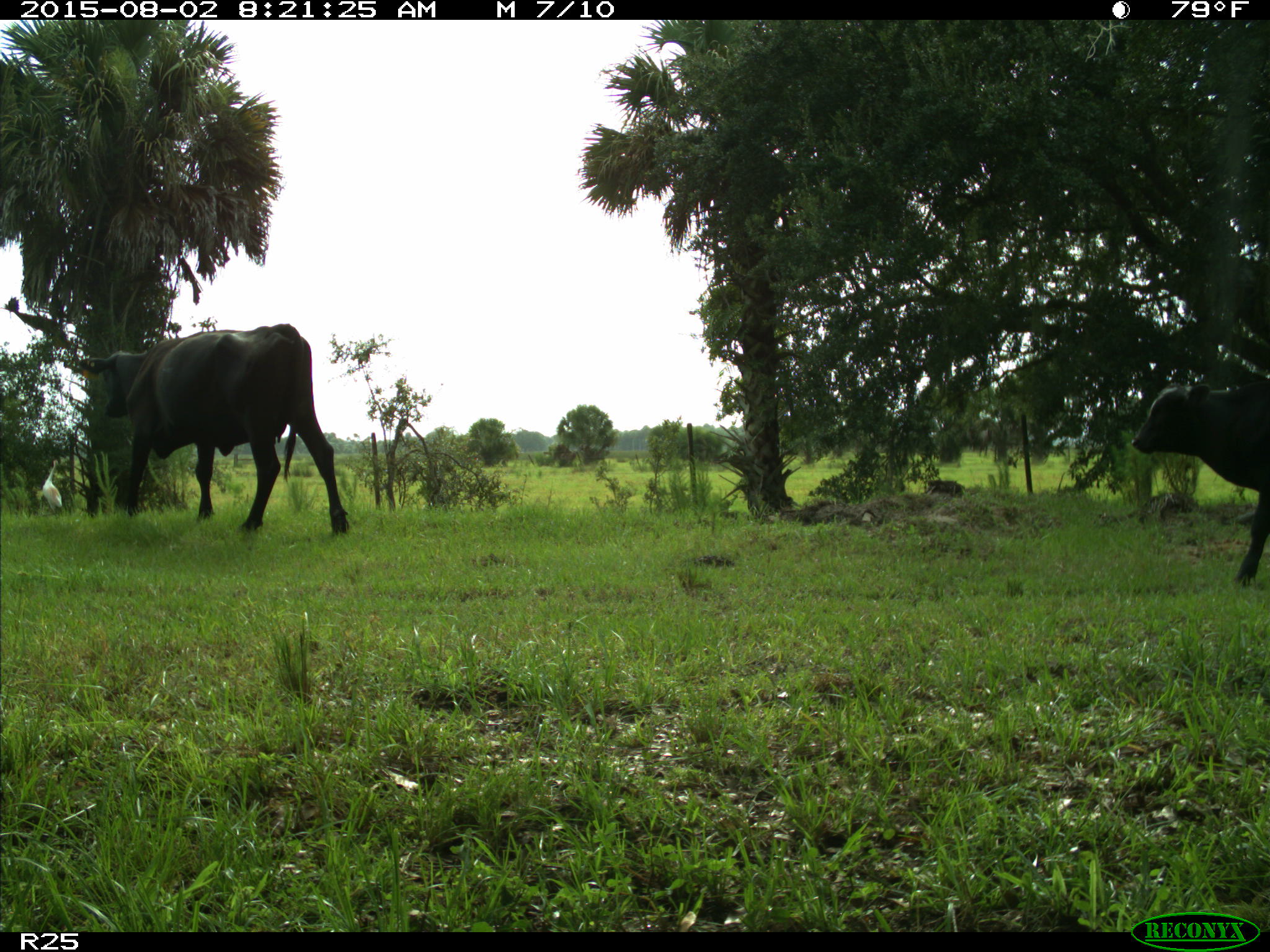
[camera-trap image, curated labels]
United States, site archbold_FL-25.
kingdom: Animalia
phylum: Chordata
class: Mammalia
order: Artiodactyla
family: Bovidae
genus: Bos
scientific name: Bos taurus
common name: domestic cow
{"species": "Bos taurus (domestic cow)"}